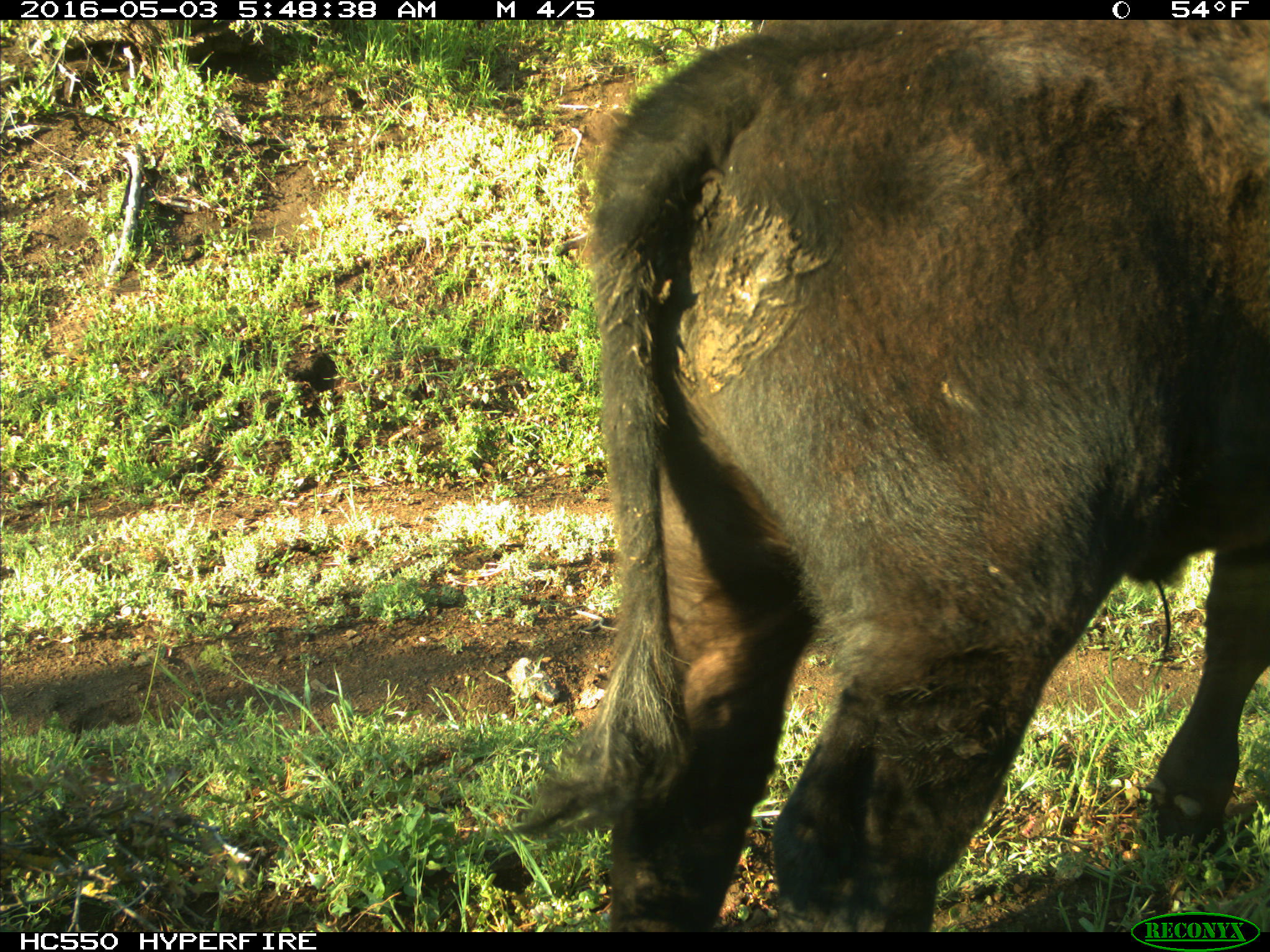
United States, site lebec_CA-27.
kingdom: Animalia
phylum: Chordata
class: Mammalia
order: Artiodactyla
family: Bovidae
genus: Bos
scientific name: Bos taurus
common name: domestic cow